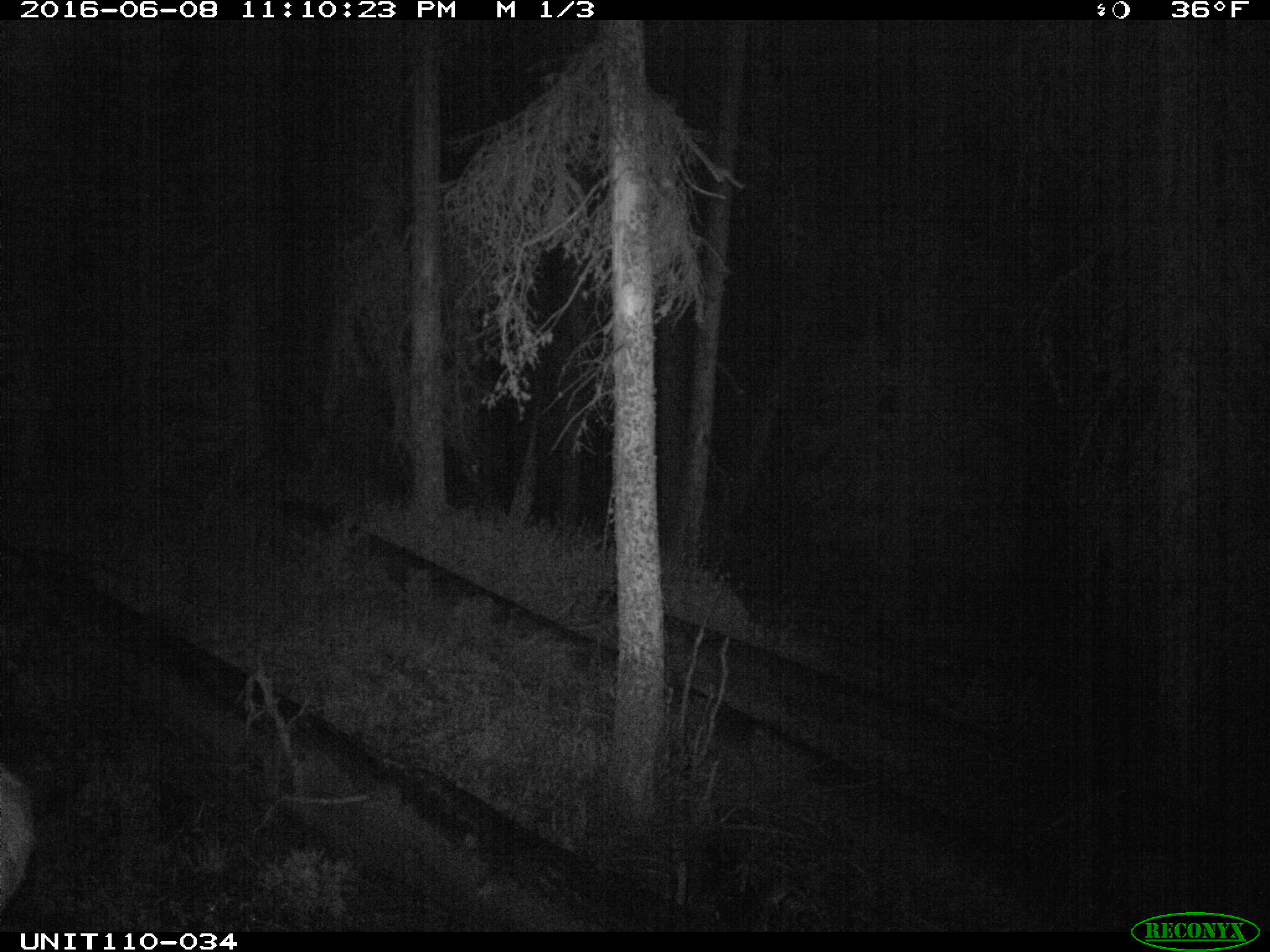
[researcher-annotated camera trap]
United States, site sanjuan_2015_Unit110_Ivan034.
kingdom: Animalia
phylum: Chordata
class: Mammalia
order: Artiodactyla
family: Cervidae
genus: Cervus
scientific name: Cervus elaphus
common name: red deer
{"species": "Cervus elaphus (red deer)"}